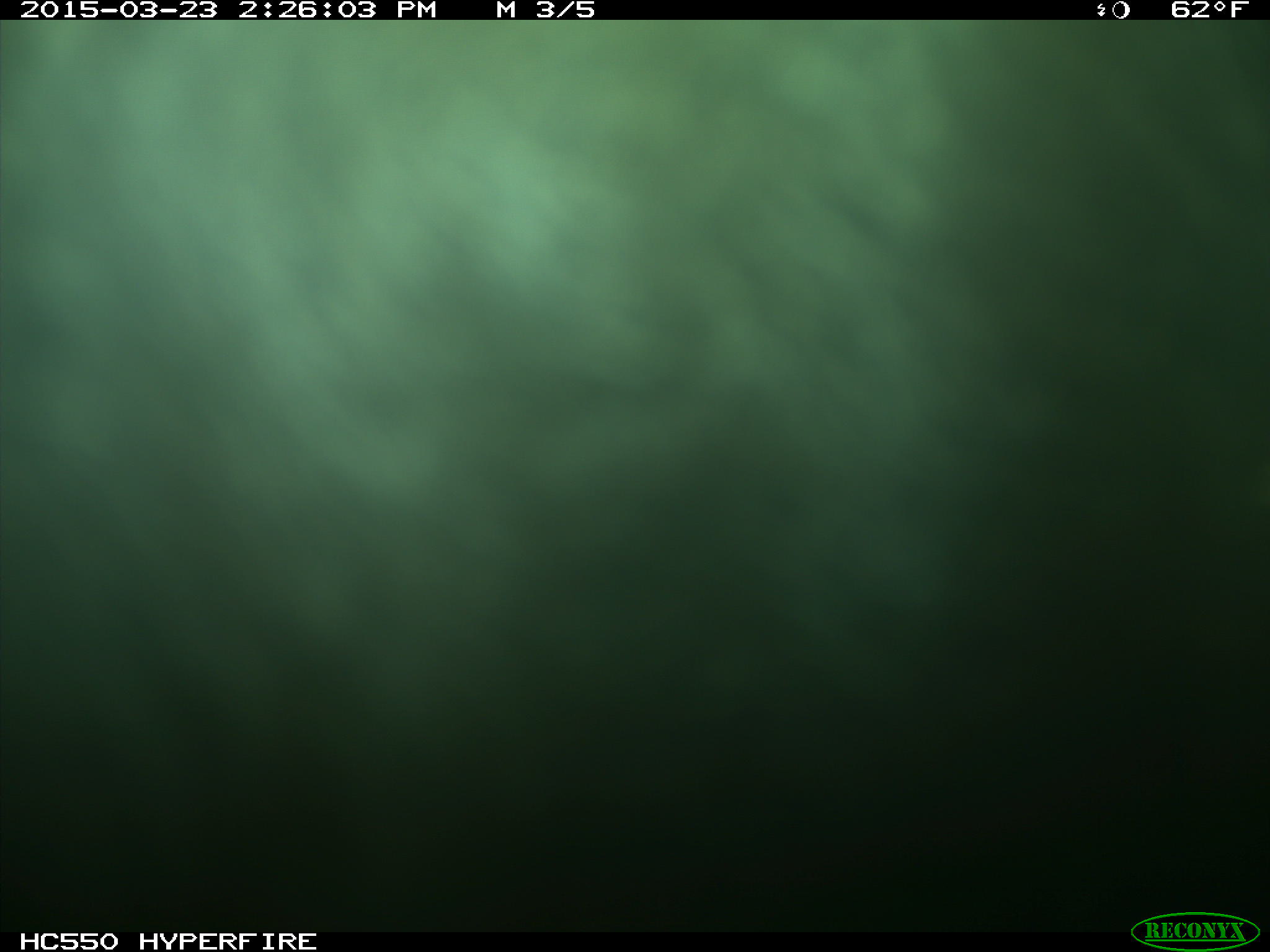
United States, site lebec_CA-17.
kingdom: Animalia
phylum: Chordata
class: Mammalia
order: Artiodactyla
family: Bovidae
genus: Bos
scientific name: Bos taurus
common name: domestic cow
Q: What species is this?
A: Bos taurus (domestic cow).